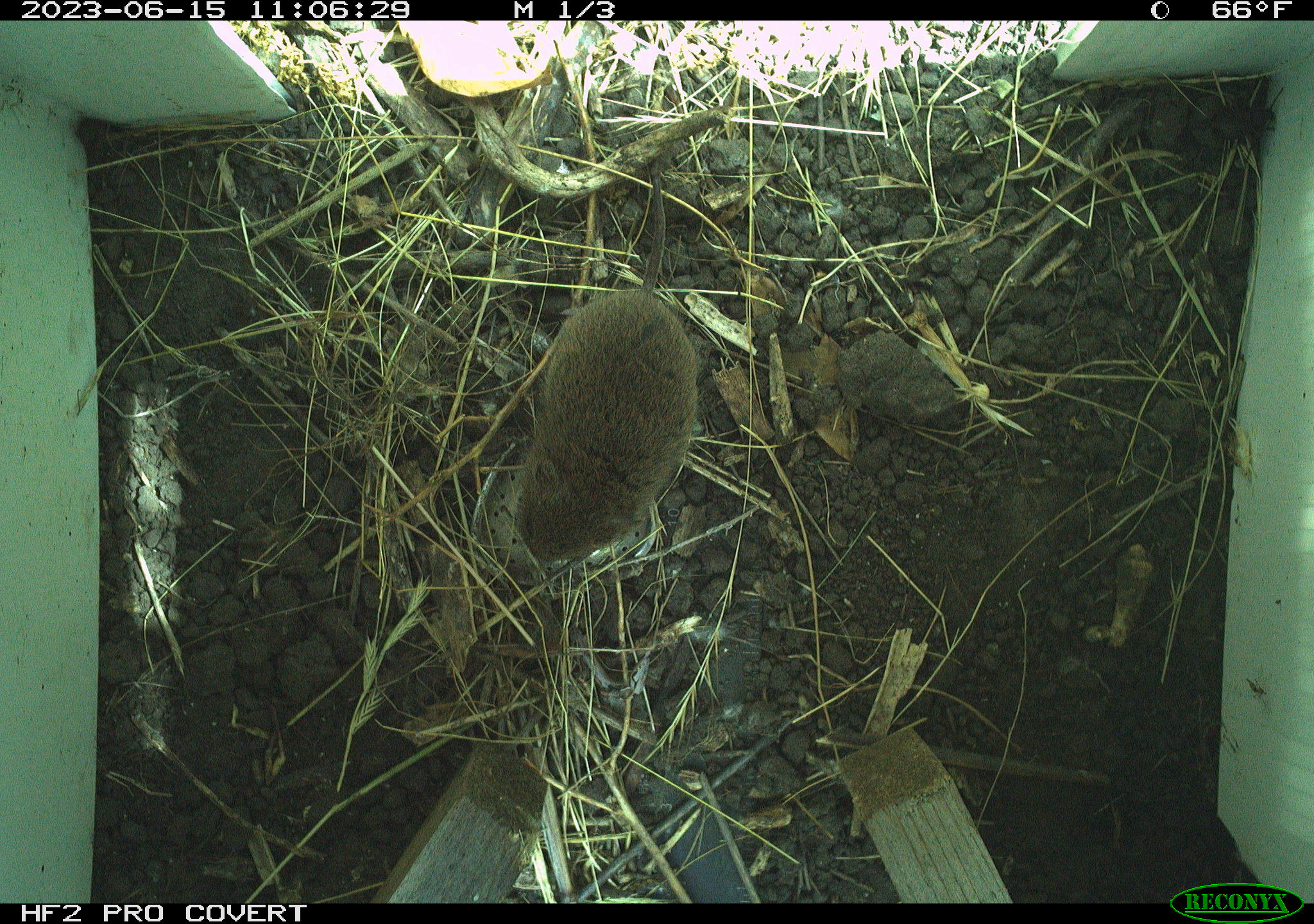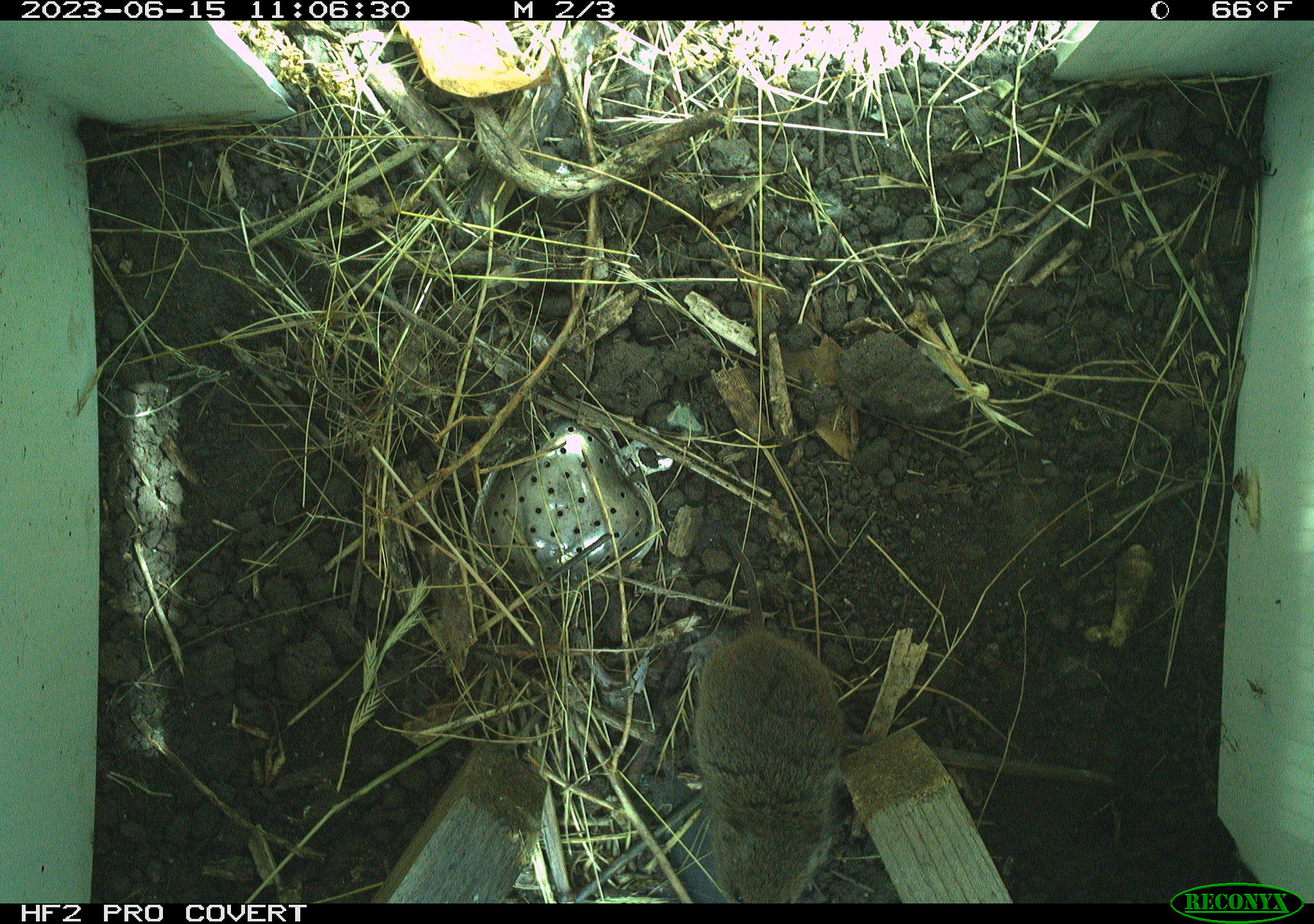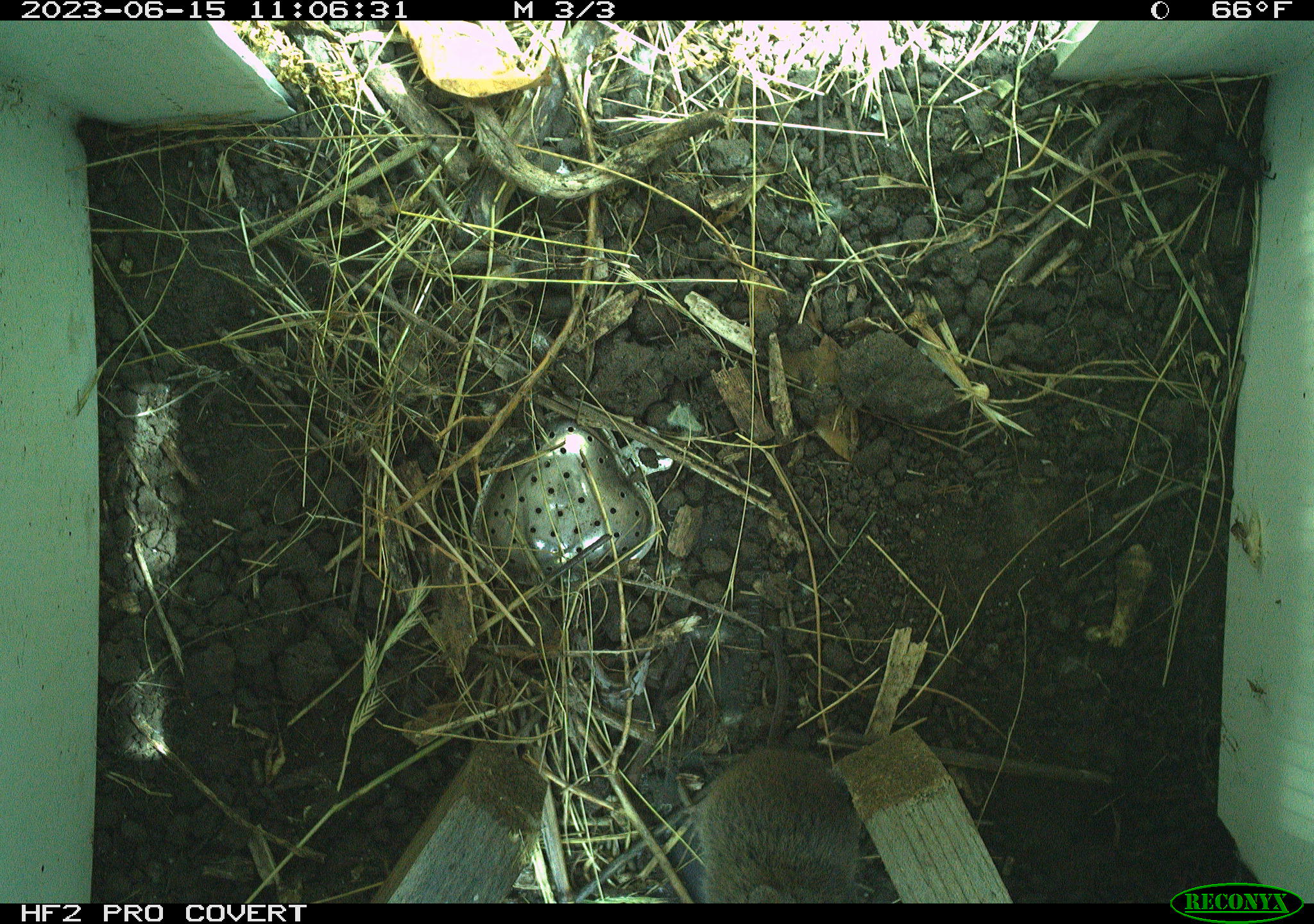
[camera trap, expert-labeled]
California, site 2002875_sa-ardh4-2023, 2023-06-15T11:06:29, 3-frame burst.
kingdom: Animalia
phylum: Chordata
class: Mammalia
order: Rodentia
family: Cricetidae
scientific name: Arvicolinae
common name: voles, lemmings, and muskrats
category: arvicolinae subfamily